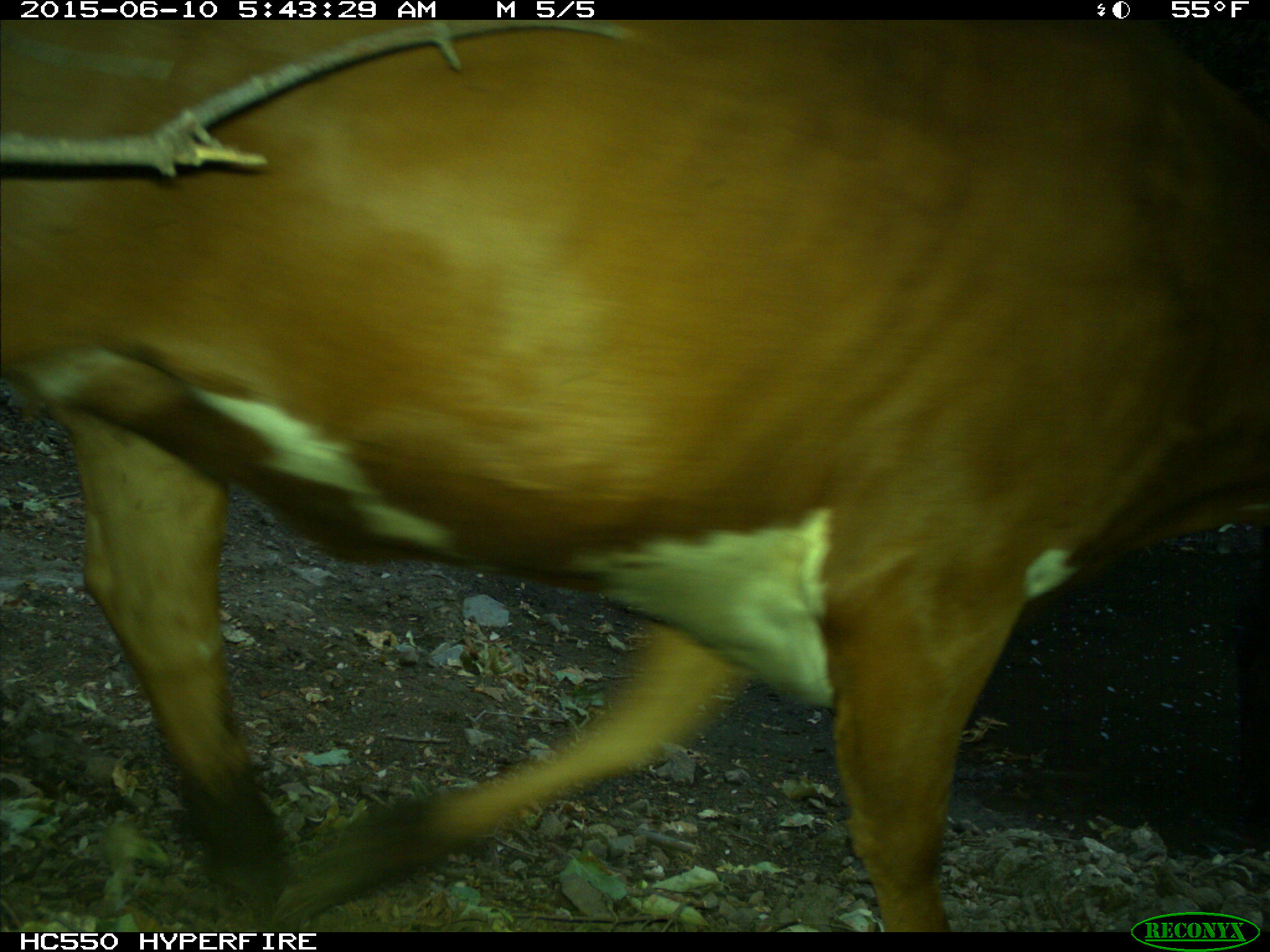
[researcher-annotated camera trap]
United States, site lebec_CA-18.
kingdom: Animalia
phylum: Chordata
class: Mammalia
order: Artiodactyla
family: Bovidae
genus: Bos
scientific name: Bos taurus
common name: domestic cow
Bos taurus (domestic cow).